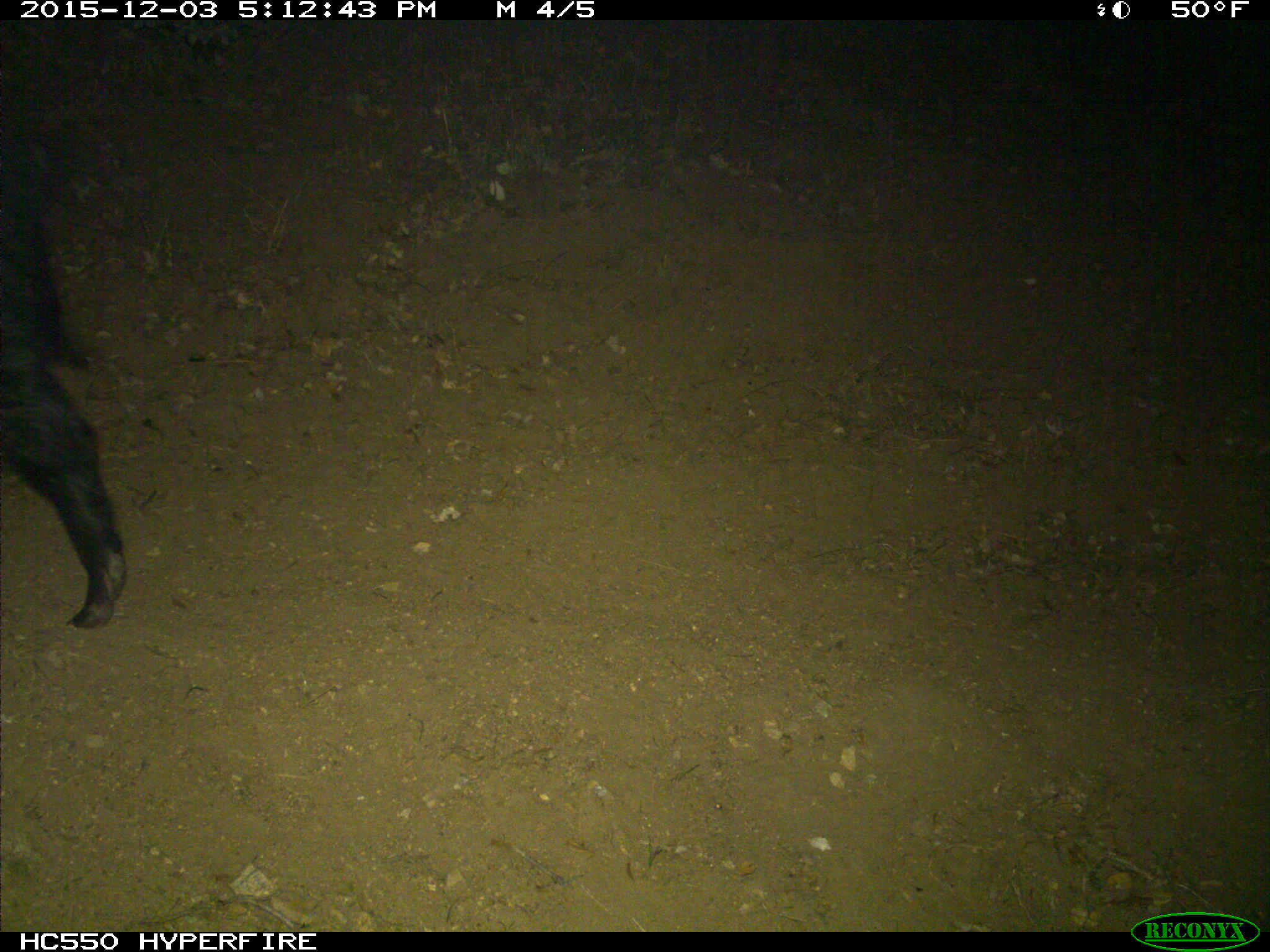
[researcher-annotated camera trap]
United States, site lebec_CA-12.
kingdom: Animalia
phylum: Chordata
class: Mammalia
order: Artiodactyla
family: Suidae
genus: Sus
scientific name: Sus scrofa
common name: wild boar